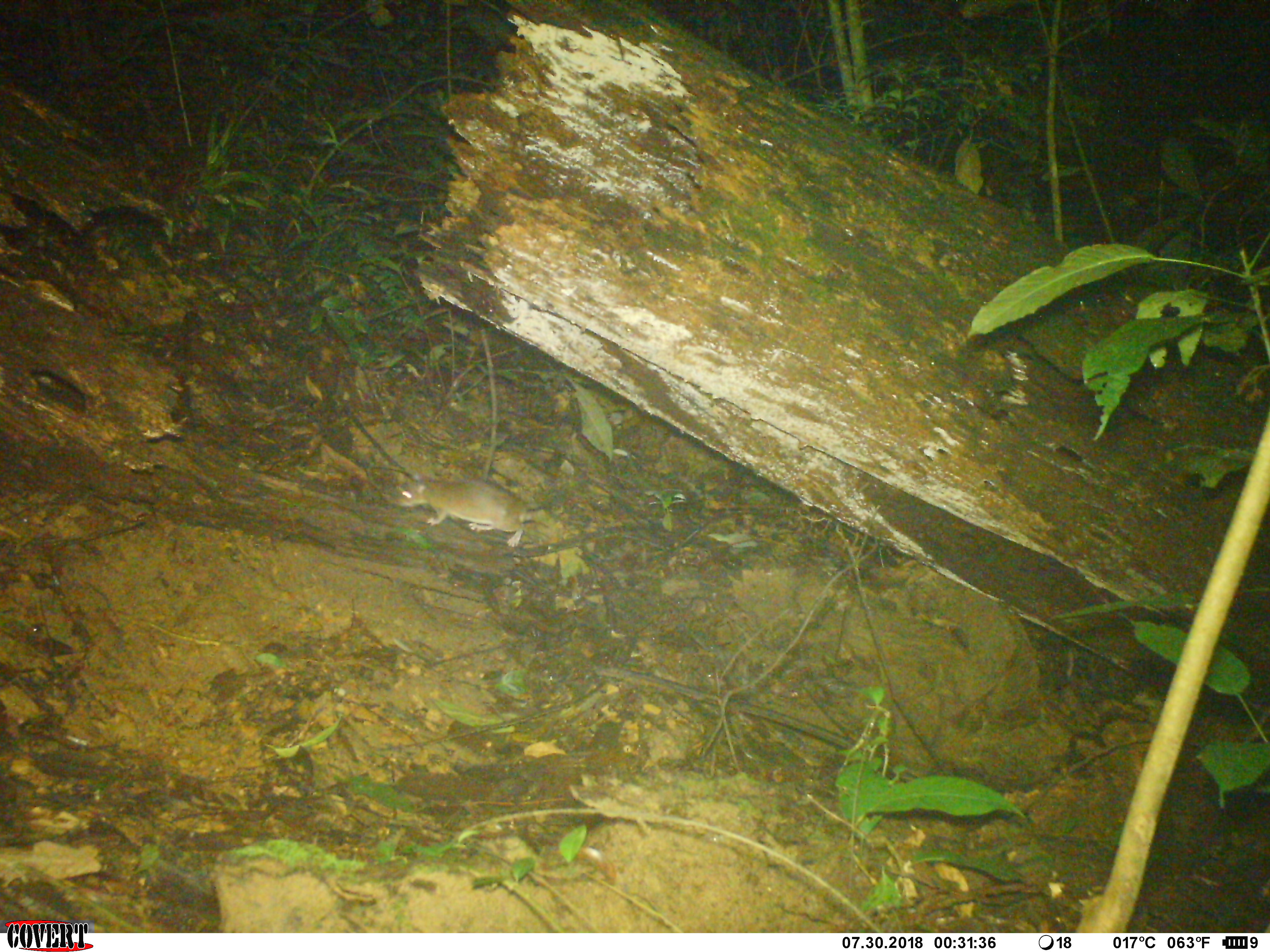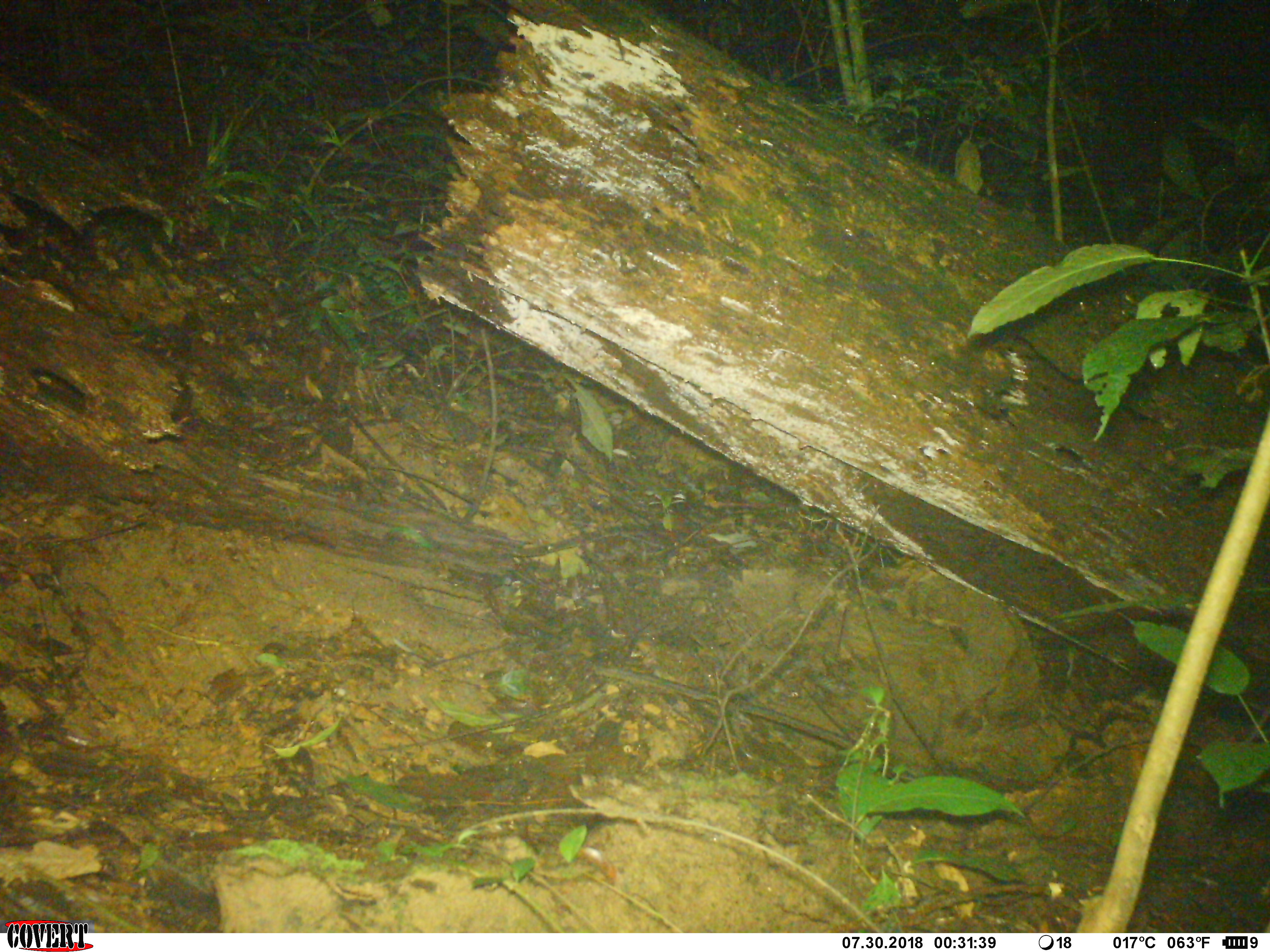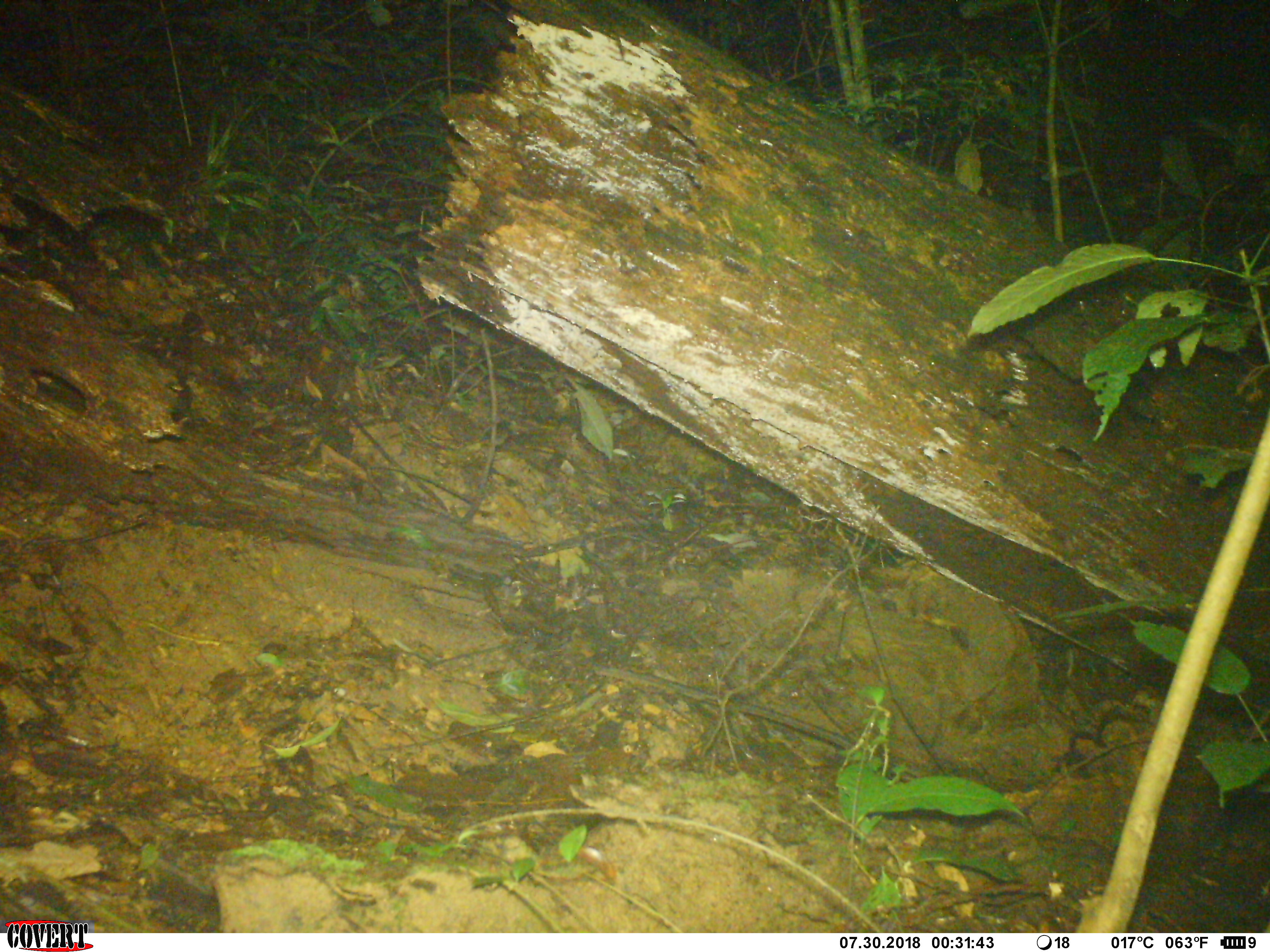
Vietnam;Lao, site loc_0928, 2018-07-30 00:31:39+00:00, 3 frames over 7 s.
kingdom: Animalia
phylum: Chordata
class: Mammalia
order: Rodentia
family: Muridae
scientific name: Muridae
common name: old-world mice and rats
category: unidentified murid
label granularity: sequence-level